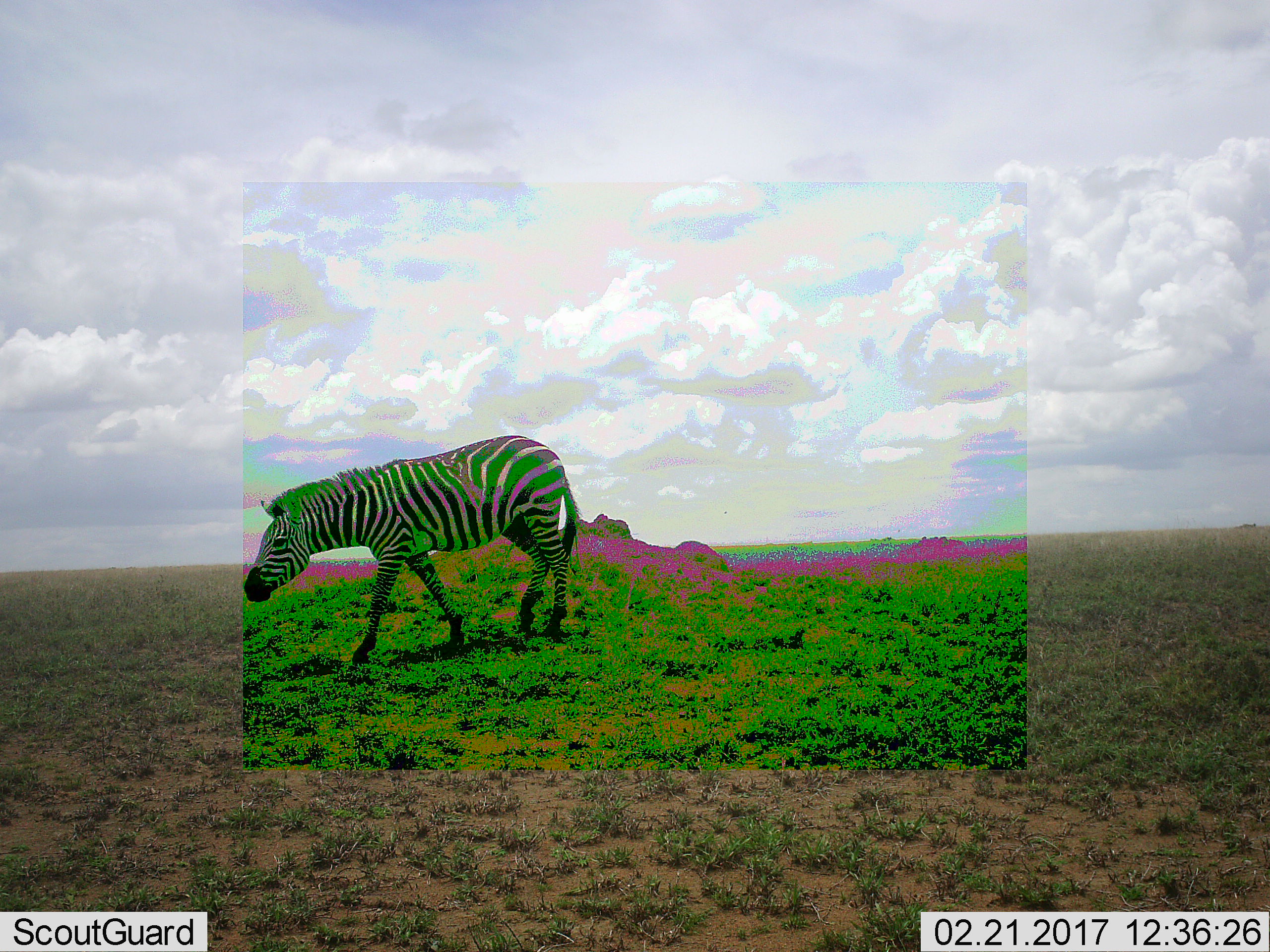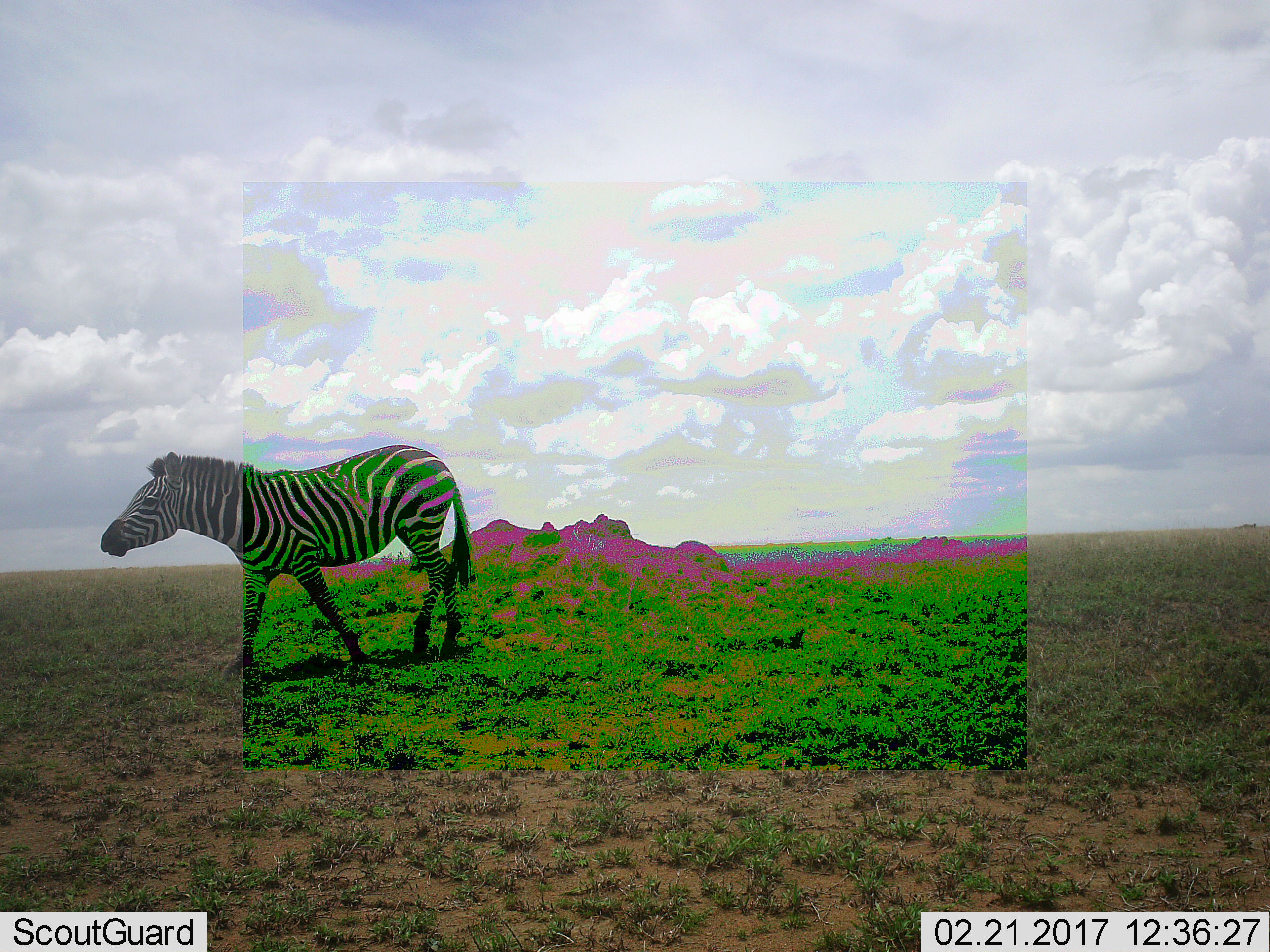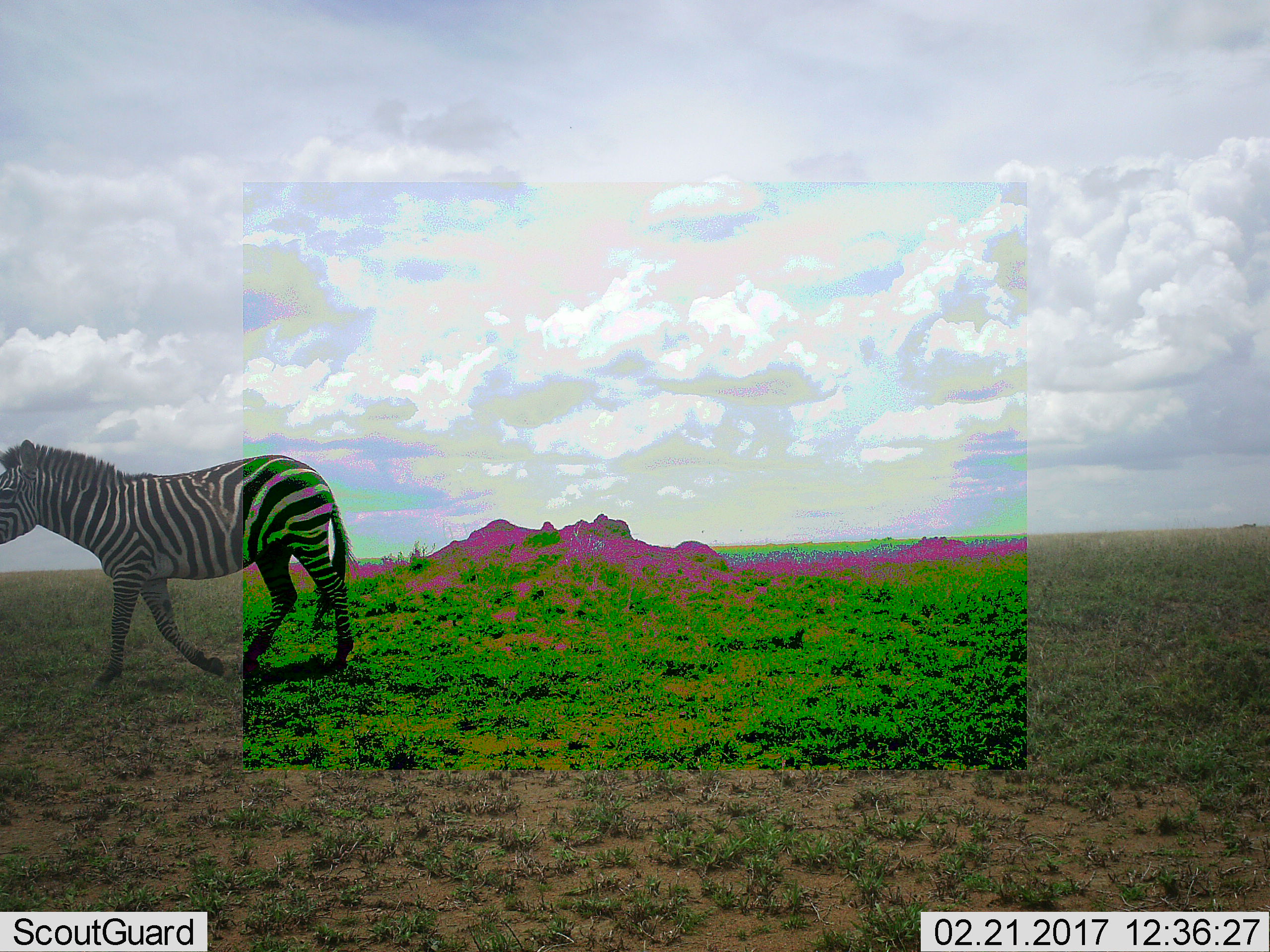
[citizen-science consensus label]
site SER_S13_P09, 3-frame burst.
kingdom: Animalia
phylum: Chordata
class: Mammalia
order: Perissodactyla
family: Equidae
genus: Equus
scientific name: Equus quagga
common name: plains zebra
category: zebraplains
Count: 1.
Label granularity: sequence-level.